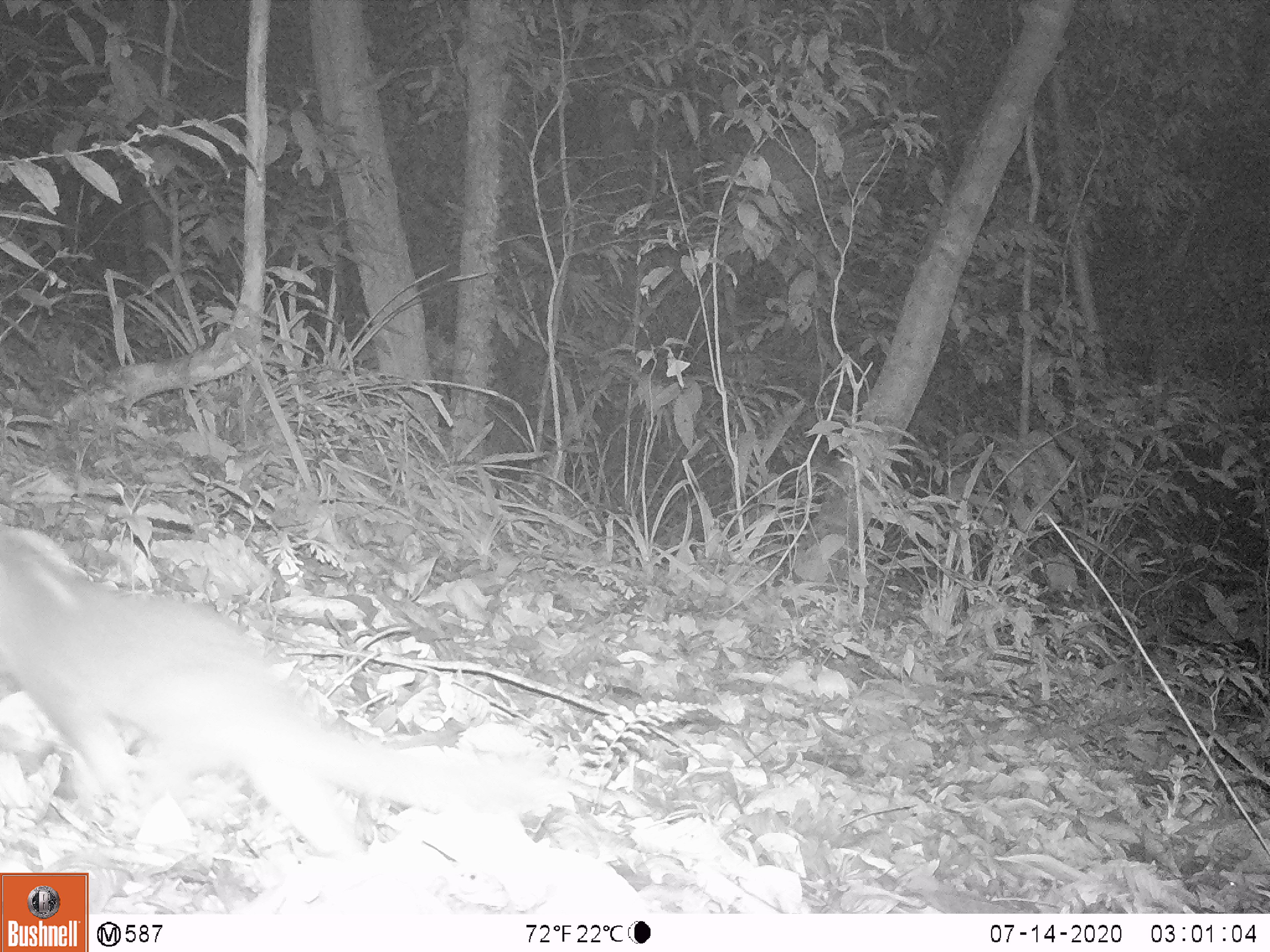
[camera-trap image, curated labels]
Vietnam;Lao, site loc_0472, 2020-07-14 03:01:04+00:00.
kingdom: Animalia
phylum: Chordata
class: Mammalia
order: Carnivora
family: Mustelidae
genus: Melogale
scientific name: Melogale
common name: ferret badger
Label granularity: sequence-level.